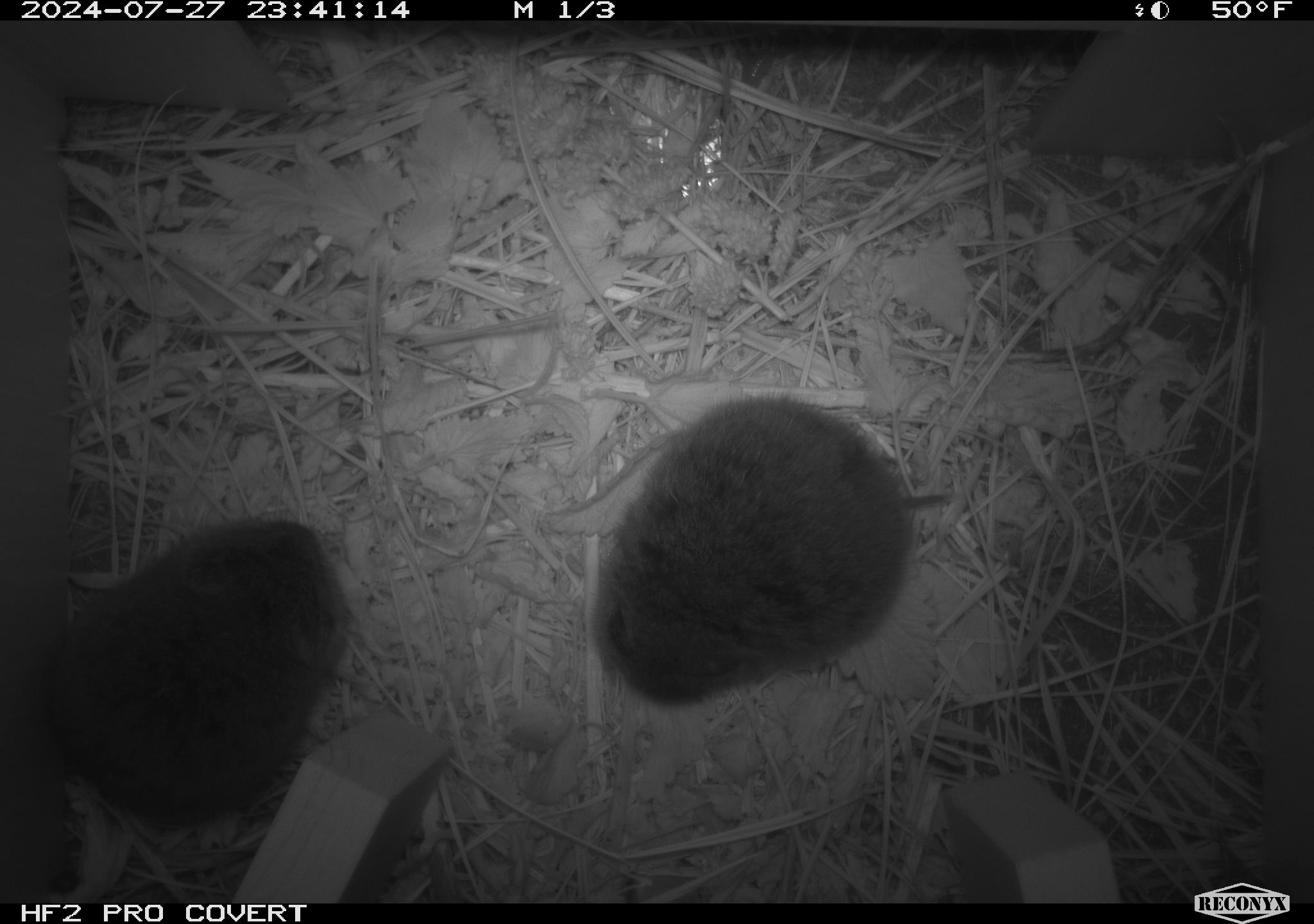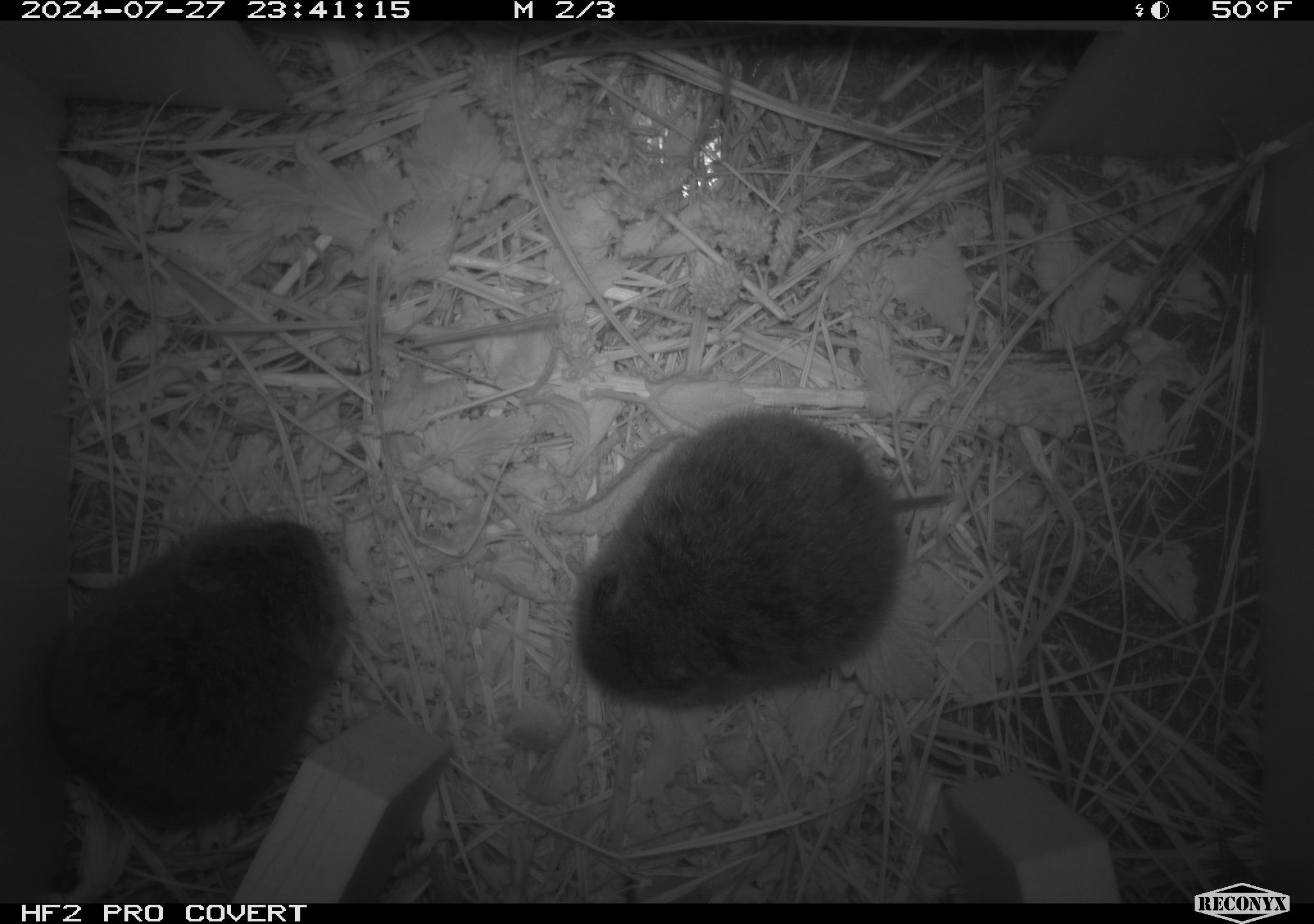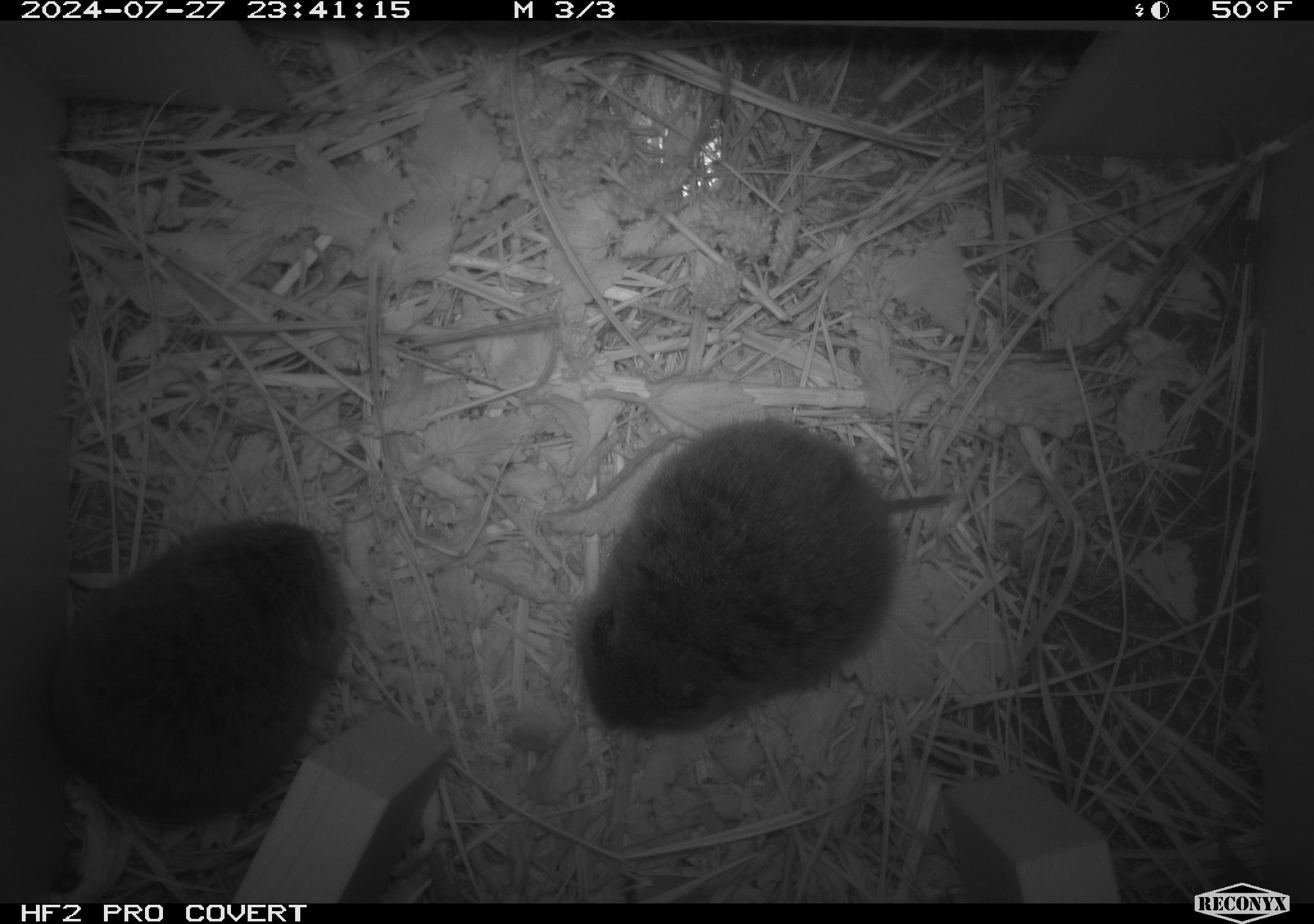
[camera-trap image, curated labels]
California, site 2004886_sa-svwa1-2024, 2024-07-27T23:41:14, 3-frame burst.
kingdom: Animalia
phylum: Chordata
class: Mammalia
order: Rodentia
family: Cricetidae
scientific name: Arvicolinae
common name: voles, lemmings, and muskrats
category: arvicolinae subfamily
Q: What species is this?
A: Arvicolinae subfamily (voles, lemmings, and muskrats) (Arvicolinae).